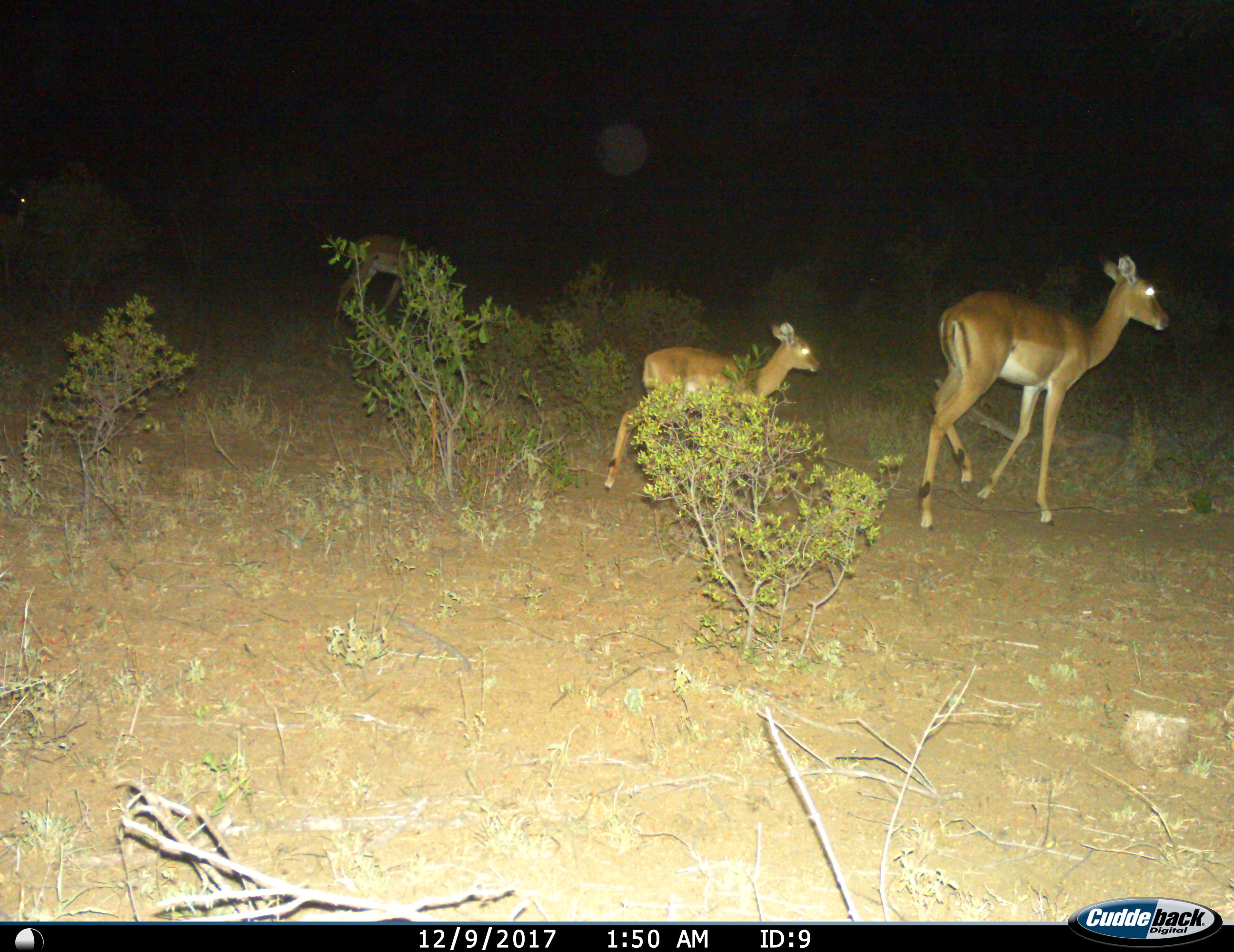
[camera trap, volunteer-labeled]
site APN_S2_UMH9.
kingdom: Animalia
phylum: Chordata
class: Mammalia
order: Artiodactyla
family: Bovidae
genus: Aepyceros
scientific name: Aepyceros melampus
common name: impala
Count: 3.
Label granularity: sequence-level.